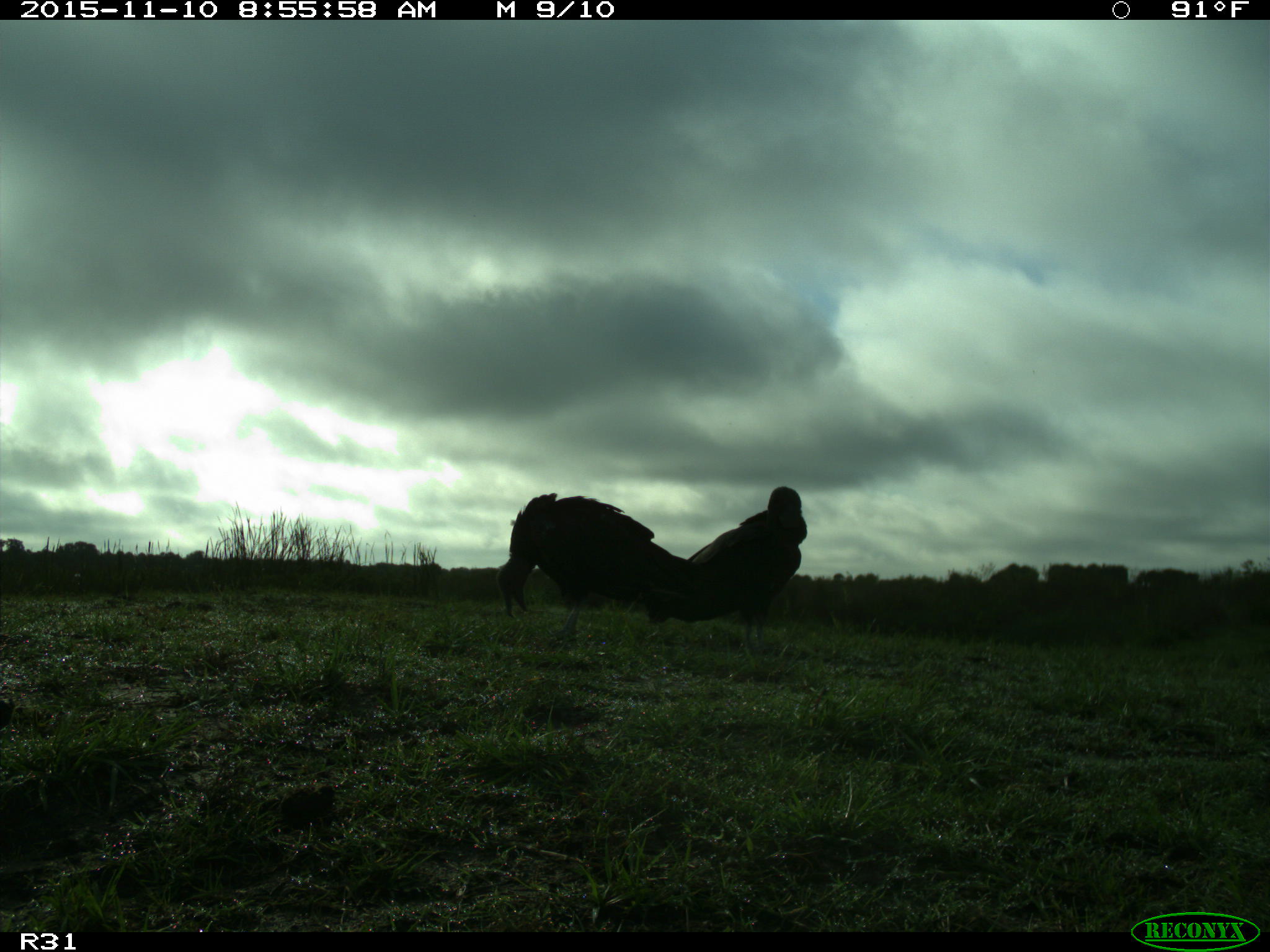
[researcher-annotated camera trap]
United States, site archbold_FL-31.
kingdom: Animalia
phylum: Chordata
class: Aves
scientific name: Aves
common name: birds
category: unidentified bird